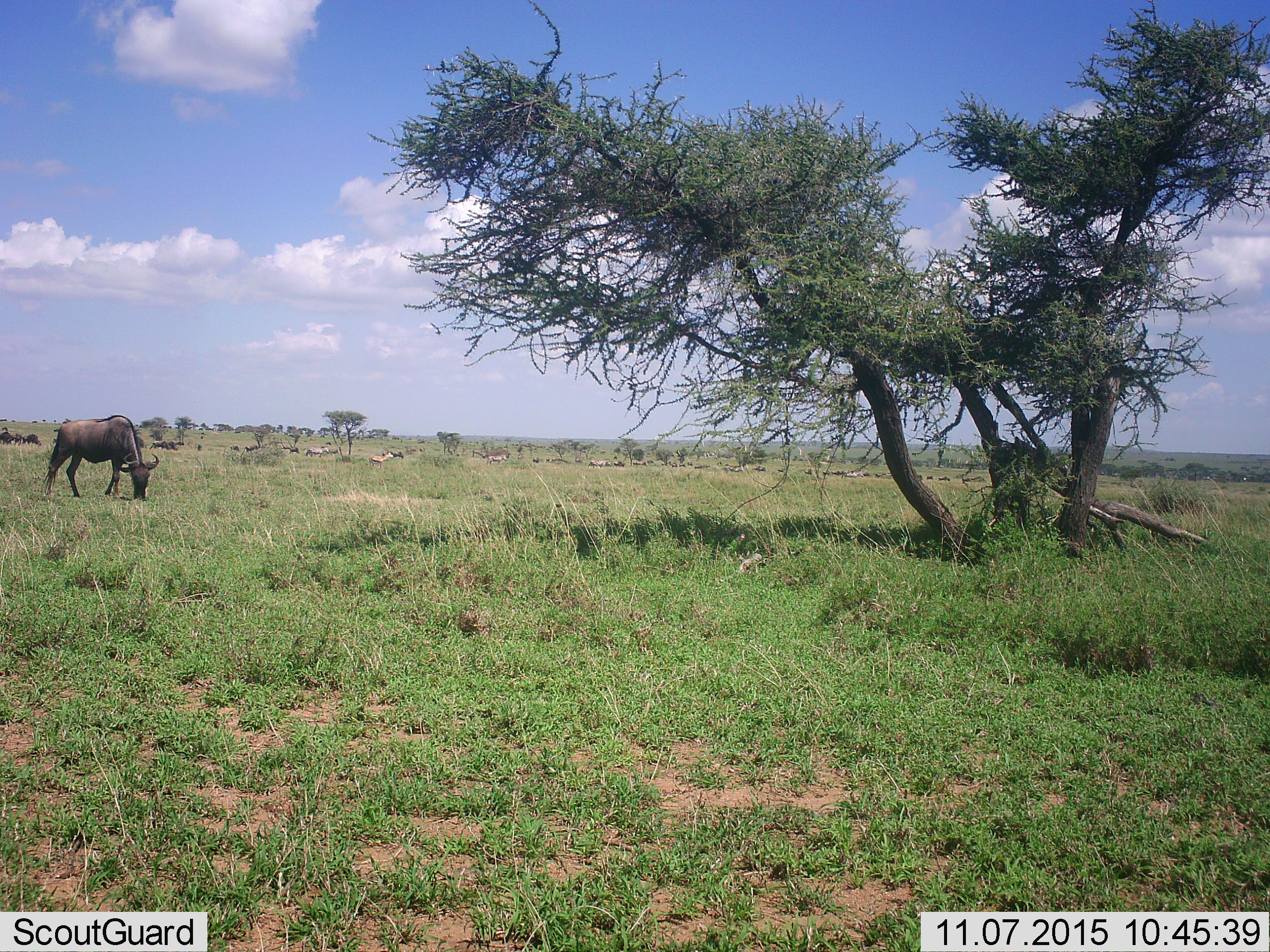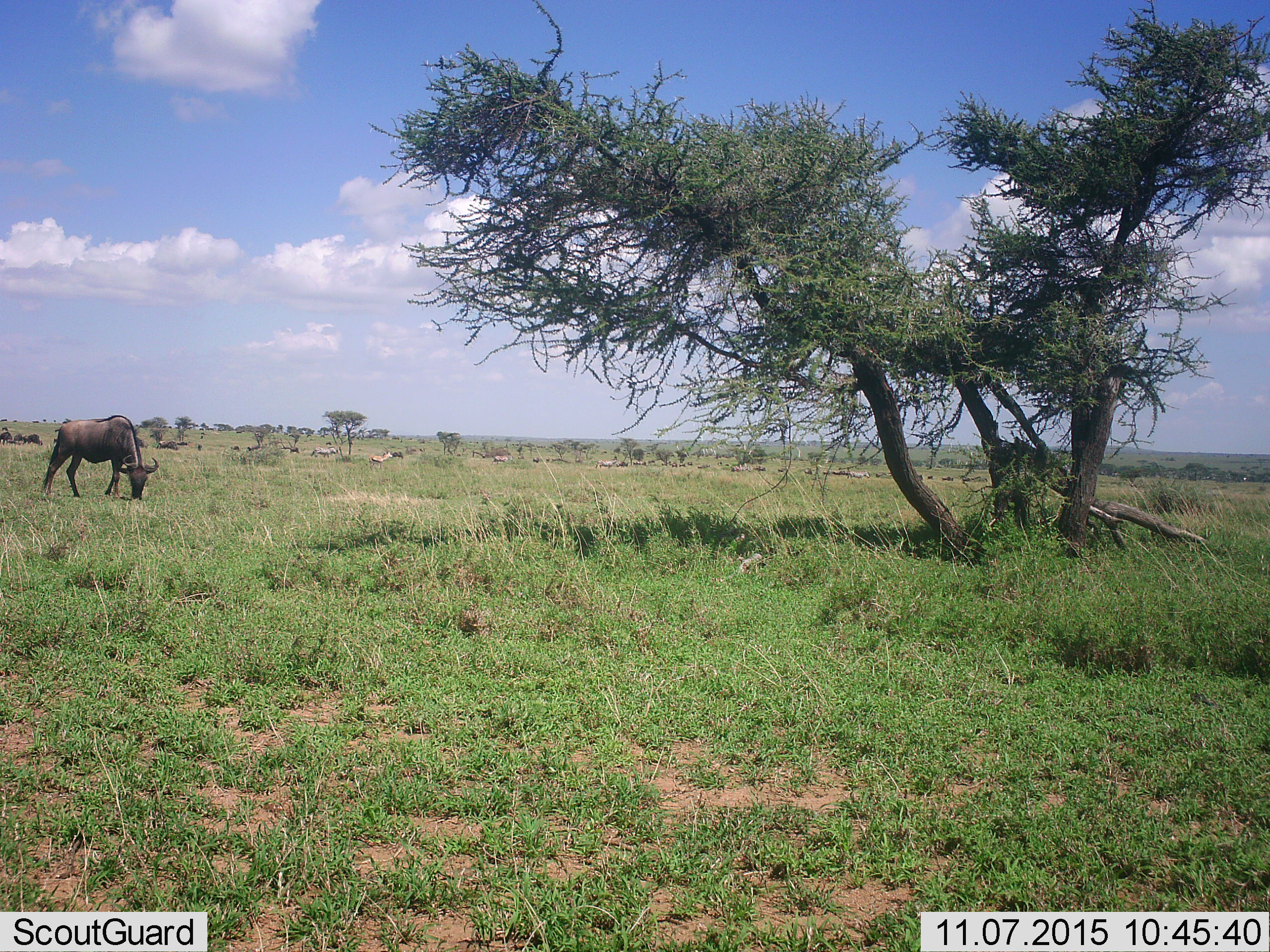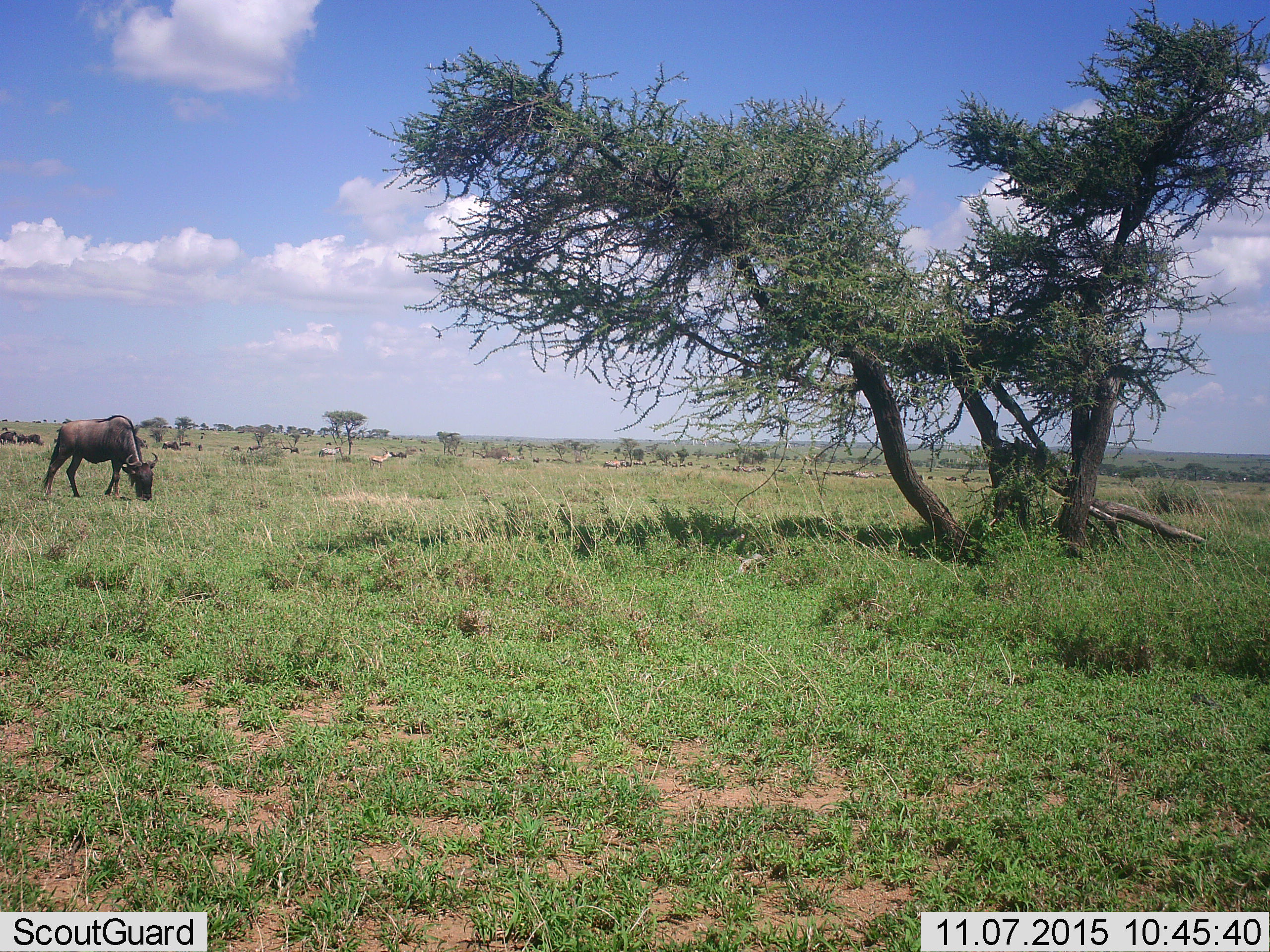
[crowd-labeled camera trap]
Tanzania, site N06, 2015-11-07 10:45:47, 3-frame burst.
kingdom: Animalia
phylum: Chordata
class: Mammalia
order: Artiodactyla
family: Bovidae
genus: Connochaetes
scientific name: Connochaetes taurinus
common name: blue wildebeest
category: wildebeest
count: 11-50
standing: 43%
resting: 0%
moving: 29%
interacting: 0%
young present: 0%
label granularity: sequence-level